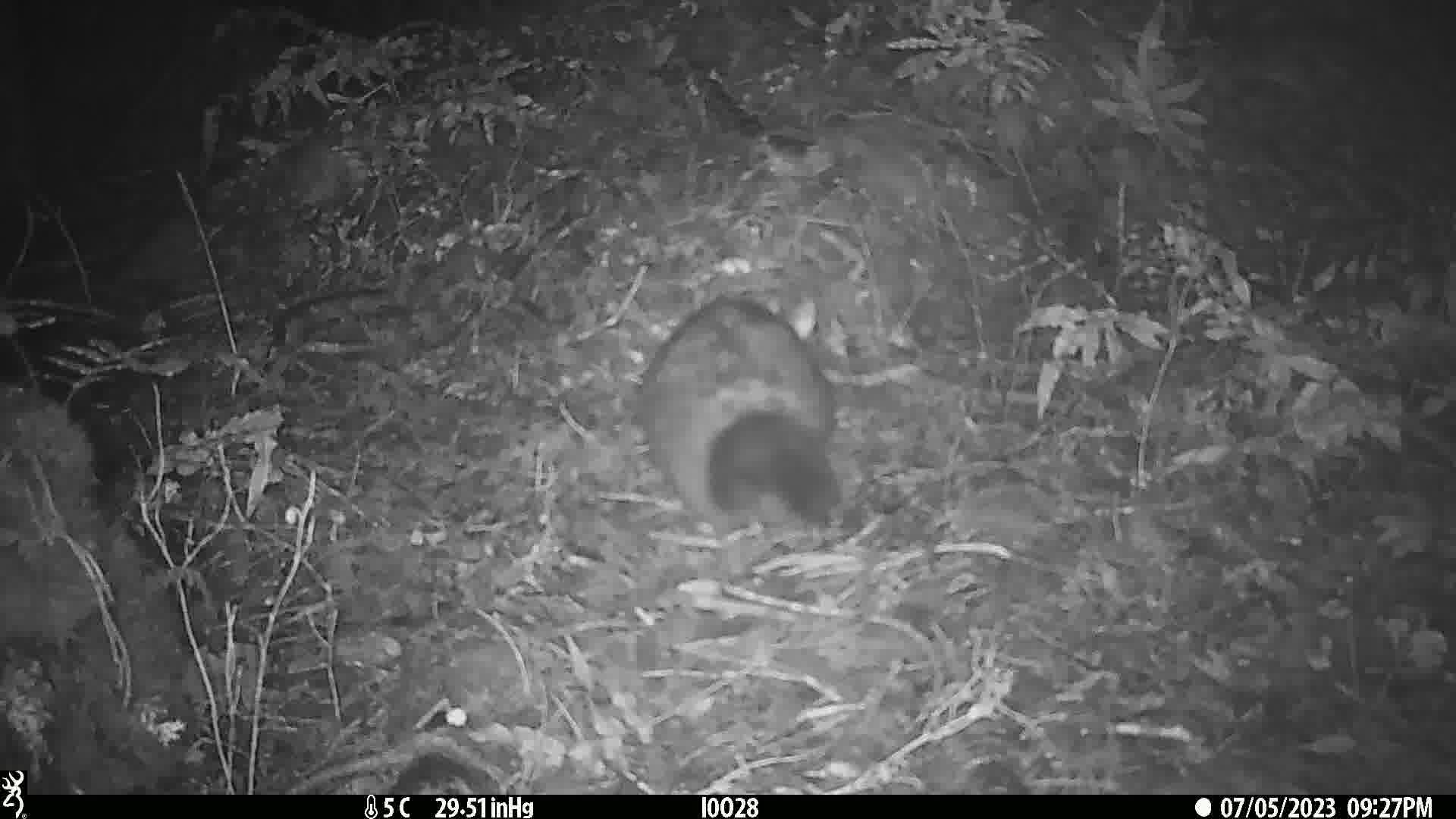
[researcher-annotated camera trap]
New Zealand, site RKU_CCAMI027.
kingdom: Animalia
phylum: Chordata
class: Mammalia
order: Diprotodontia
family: Phalangeridae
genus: Trichosurus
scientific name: Trichosurus vulpecula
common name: common brushtail possum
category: possum